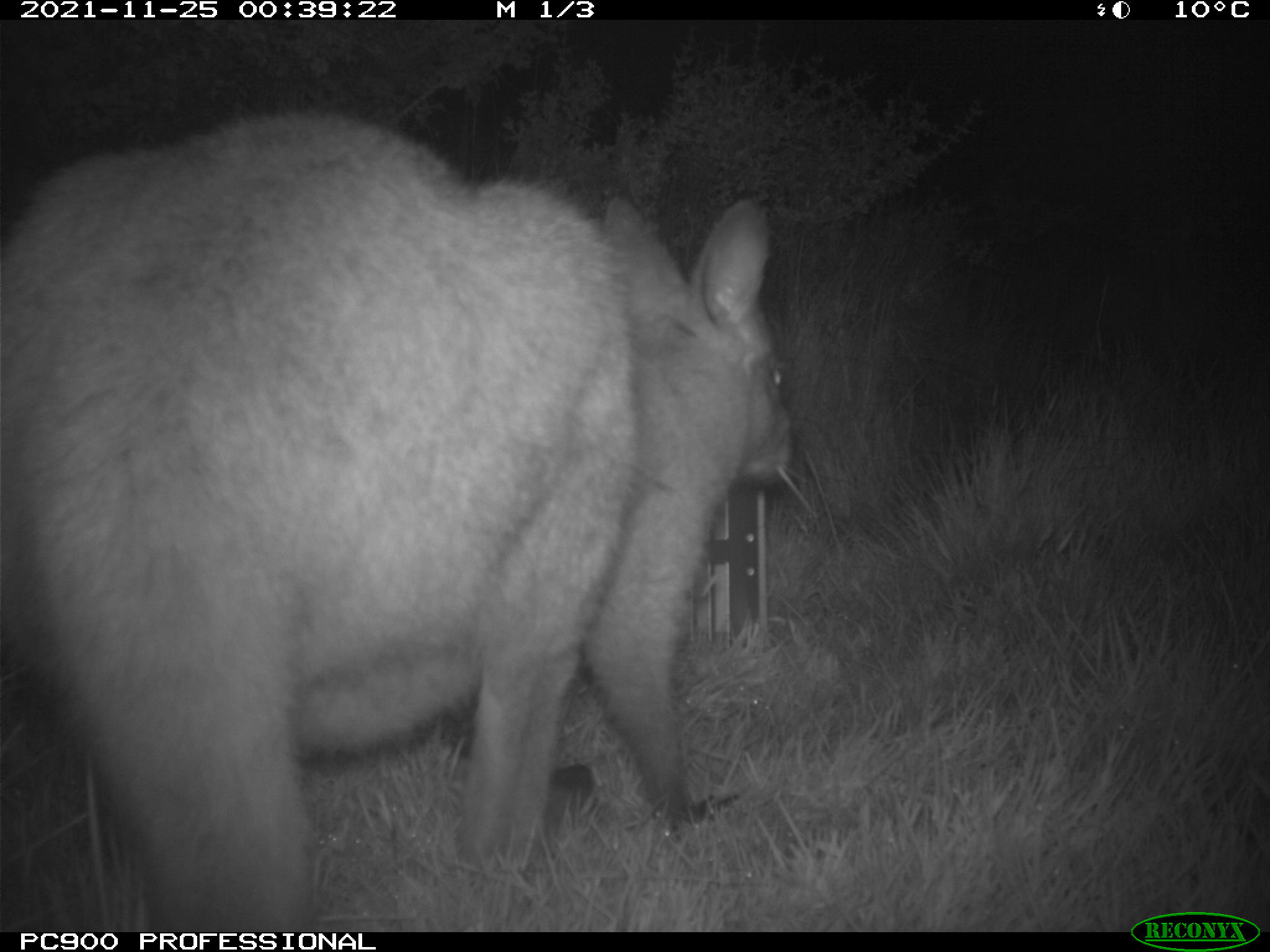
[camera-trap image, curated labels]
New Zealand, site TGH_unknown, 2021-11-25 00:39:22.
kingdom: Animalia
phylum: Chordata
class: Mammalia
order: Diprotodontia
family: Macropodidae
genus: Notamacropus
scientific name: Notamacropus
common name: wallaby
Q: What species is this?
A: Wallaby (Notamacropus).